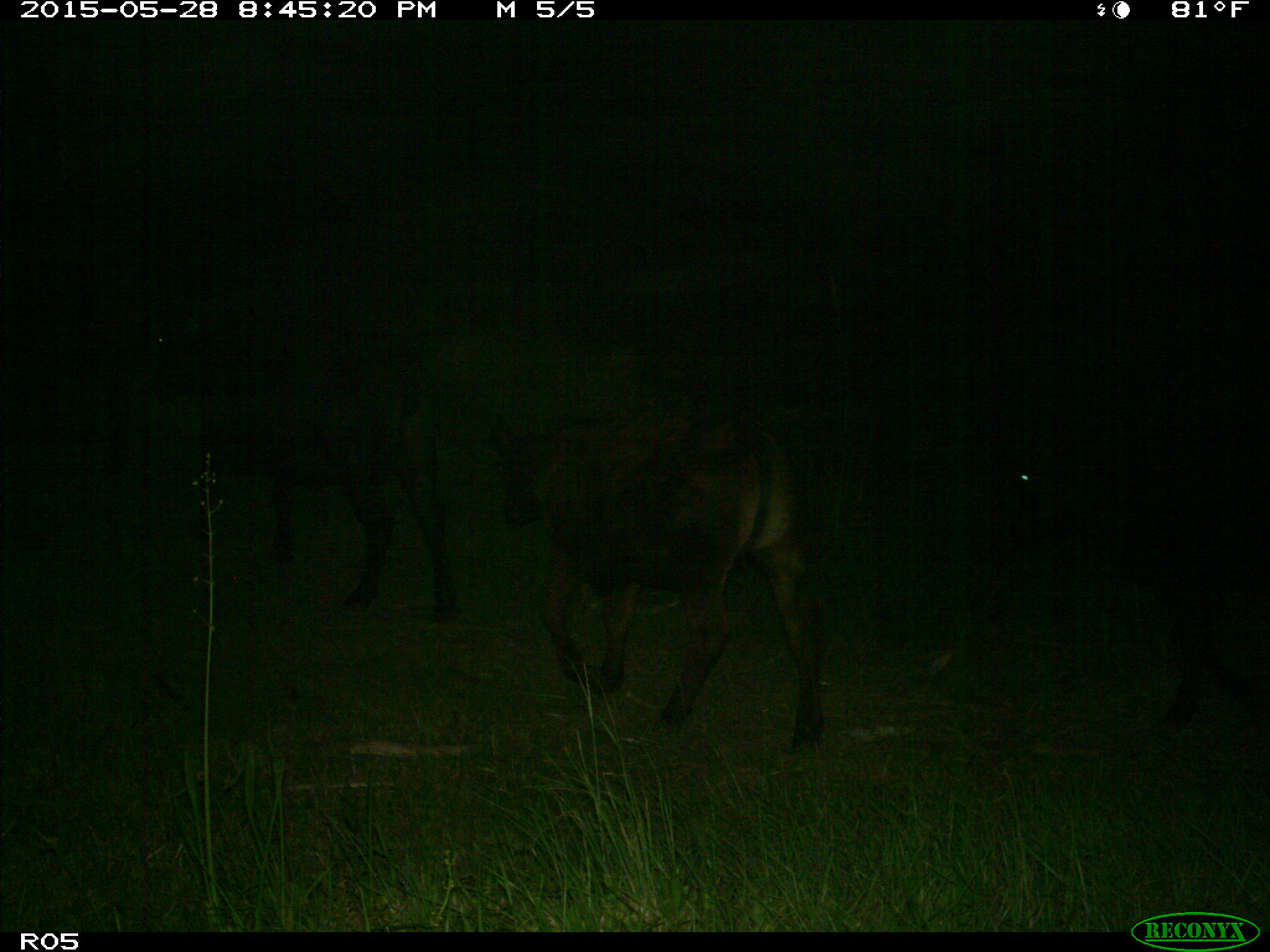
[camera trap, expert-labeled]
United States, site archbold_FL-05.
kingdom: Animalia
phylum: Chordata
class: Mammalia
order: Artiodactyla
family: Bovidae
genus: Bos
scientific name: Bos taurus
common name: domestic cow